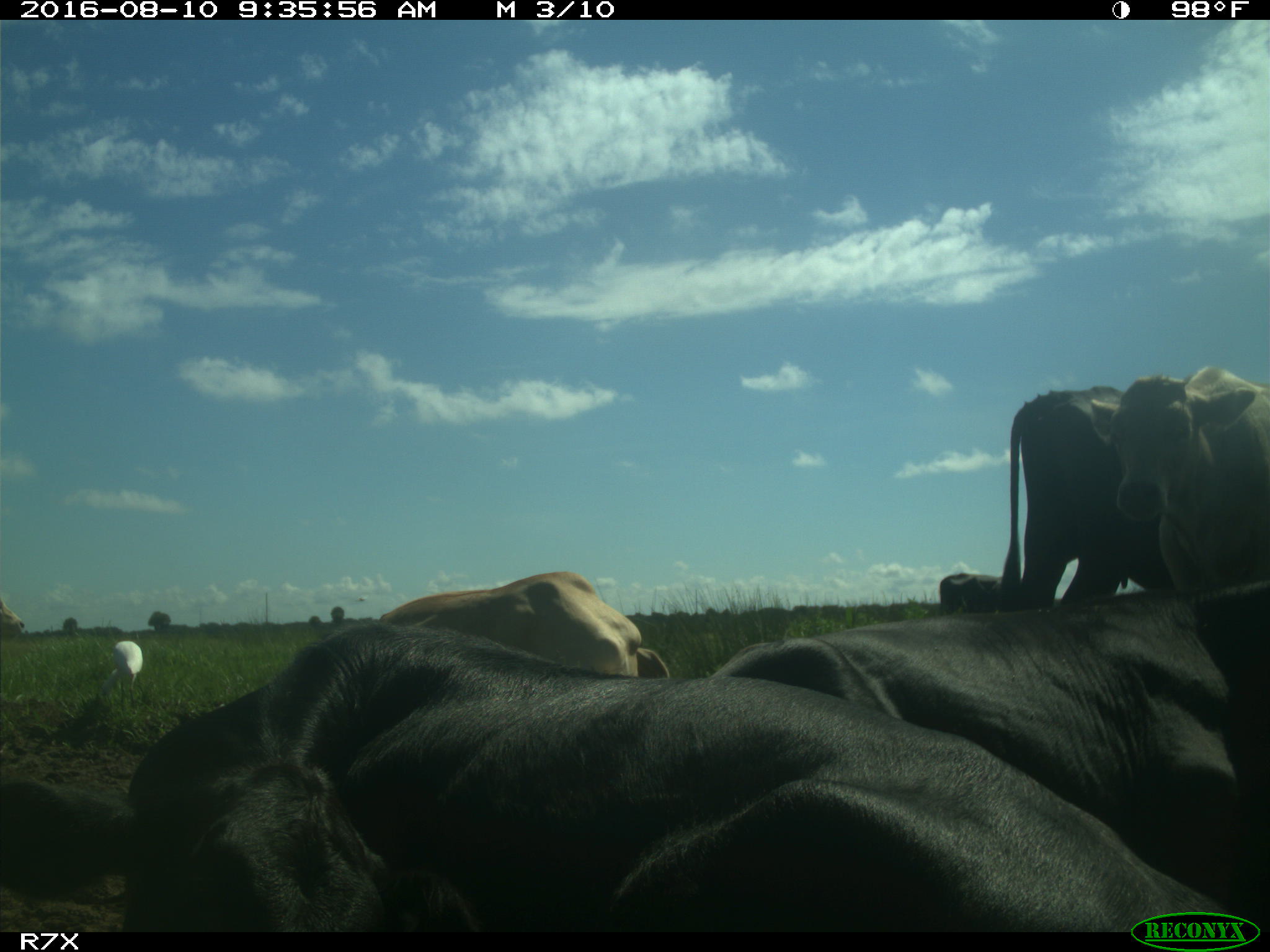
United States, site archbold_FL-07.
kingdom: Animalia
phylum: Chordata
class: Mammalia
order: Artiodactyla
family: Bovidae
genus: Bos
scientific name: Bos taurus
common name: domestic cow